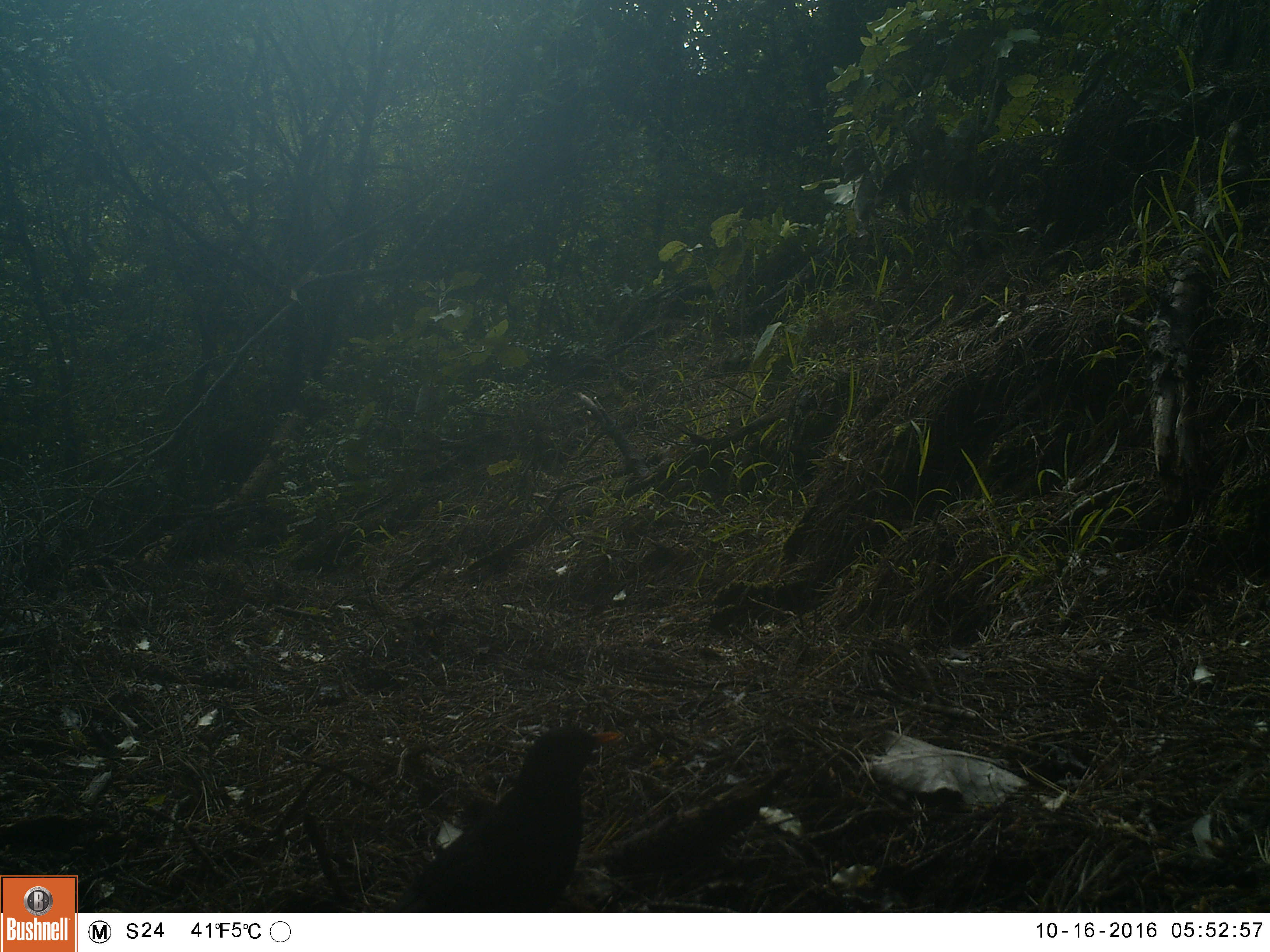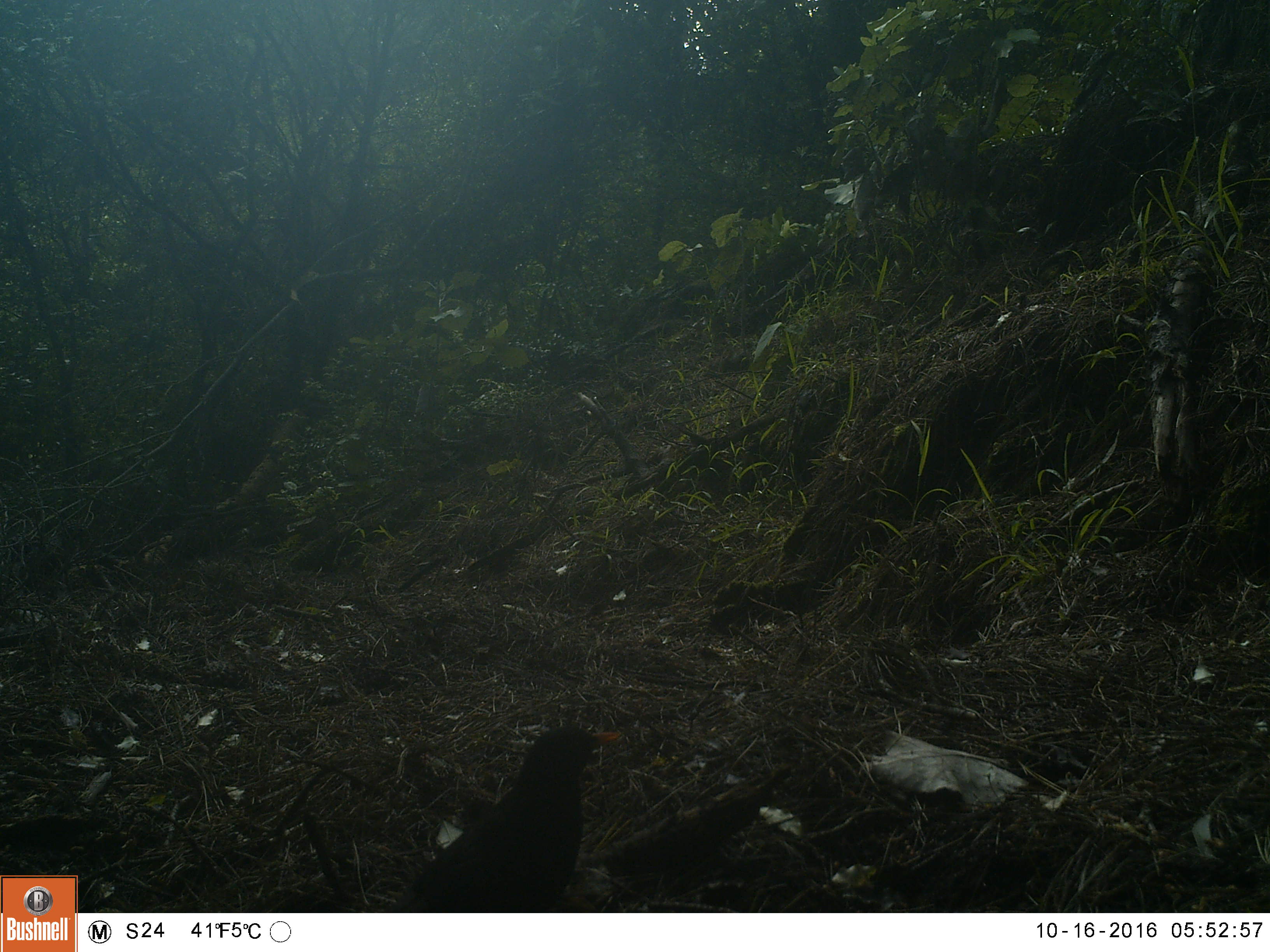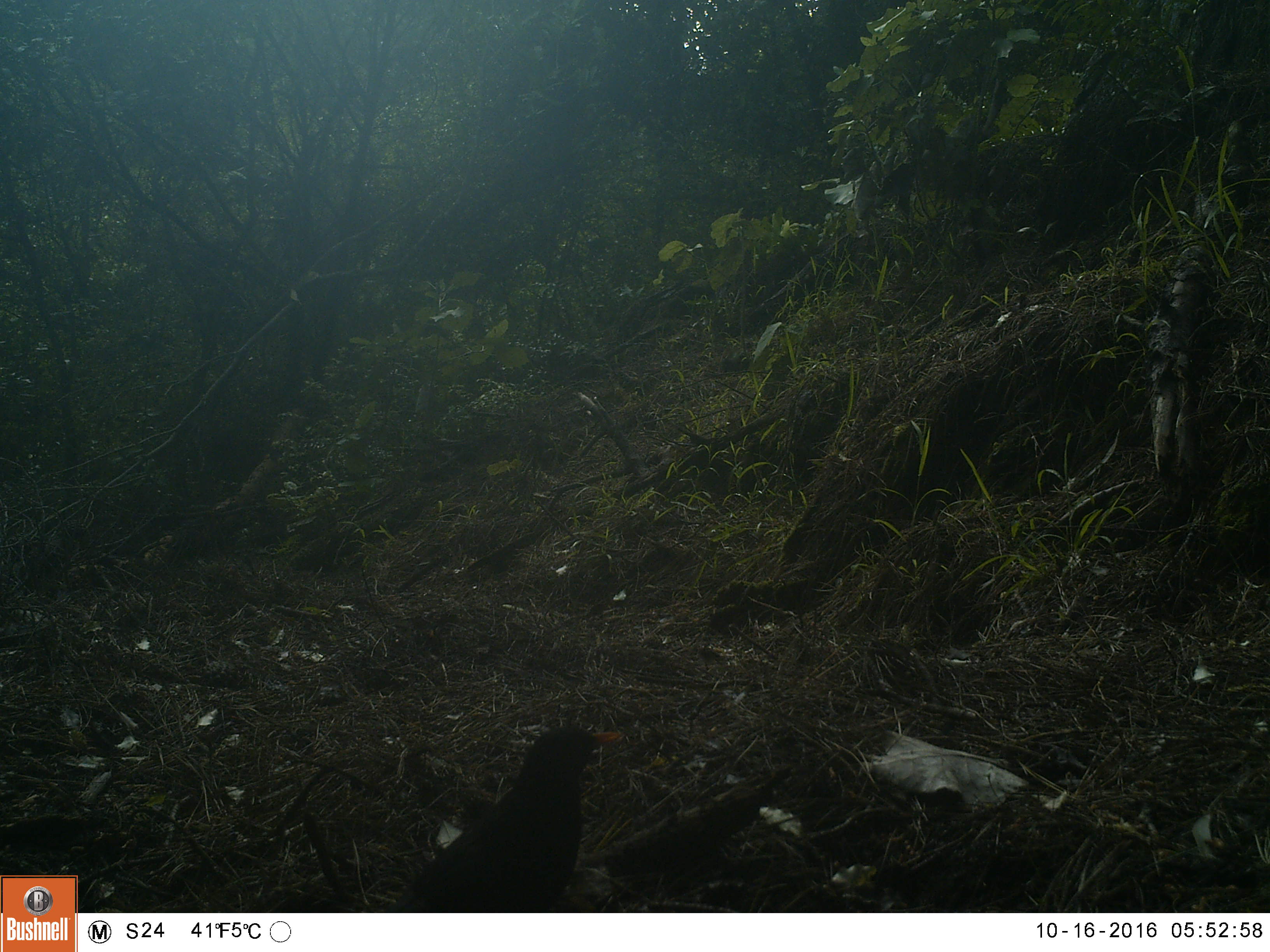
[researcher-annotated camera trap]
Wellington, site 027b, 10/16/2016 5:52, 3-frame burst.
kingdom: Animalia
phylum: Chordata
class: Aves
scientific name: Aves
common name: bird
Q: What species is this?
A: Bird (Aves).